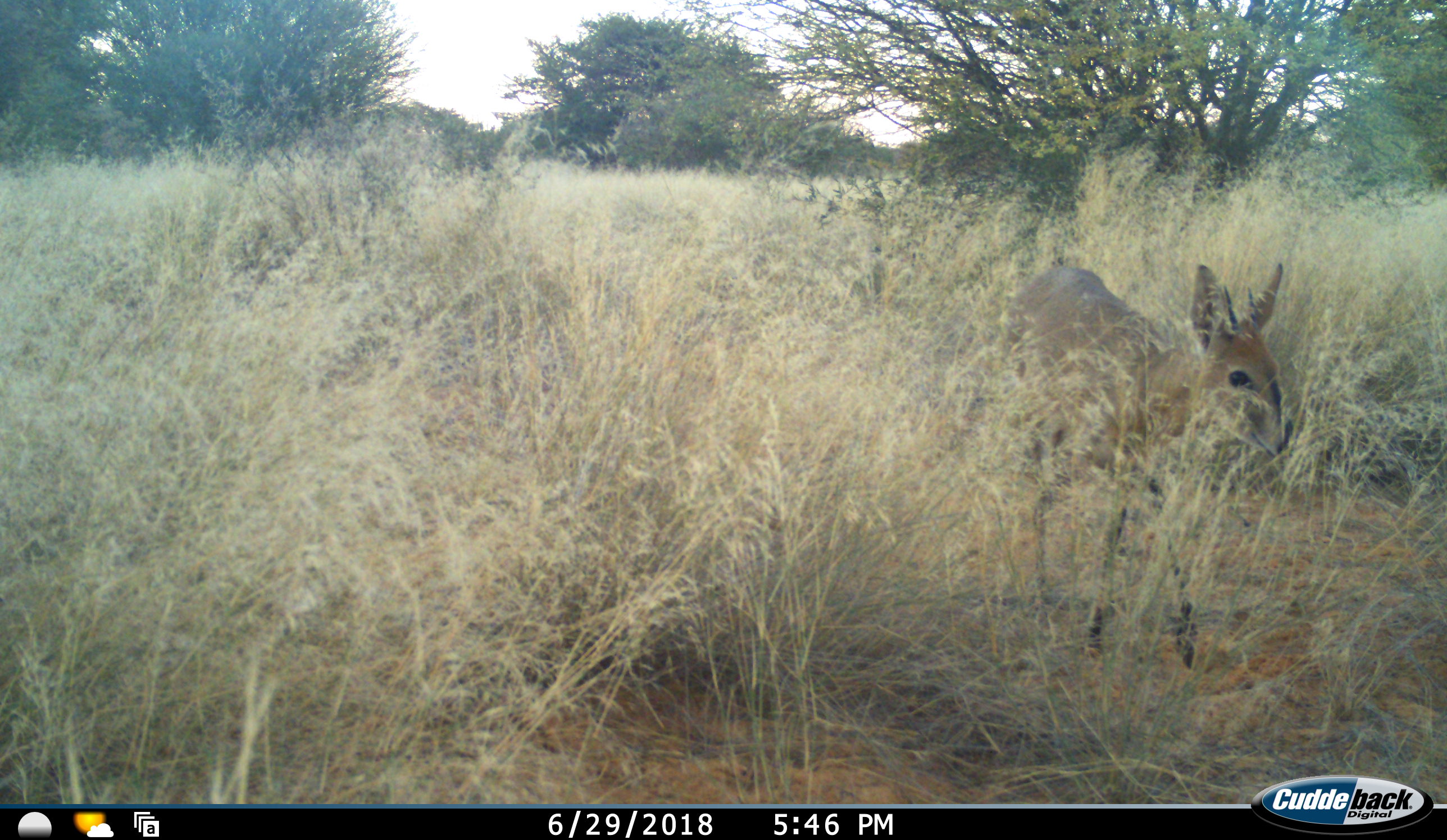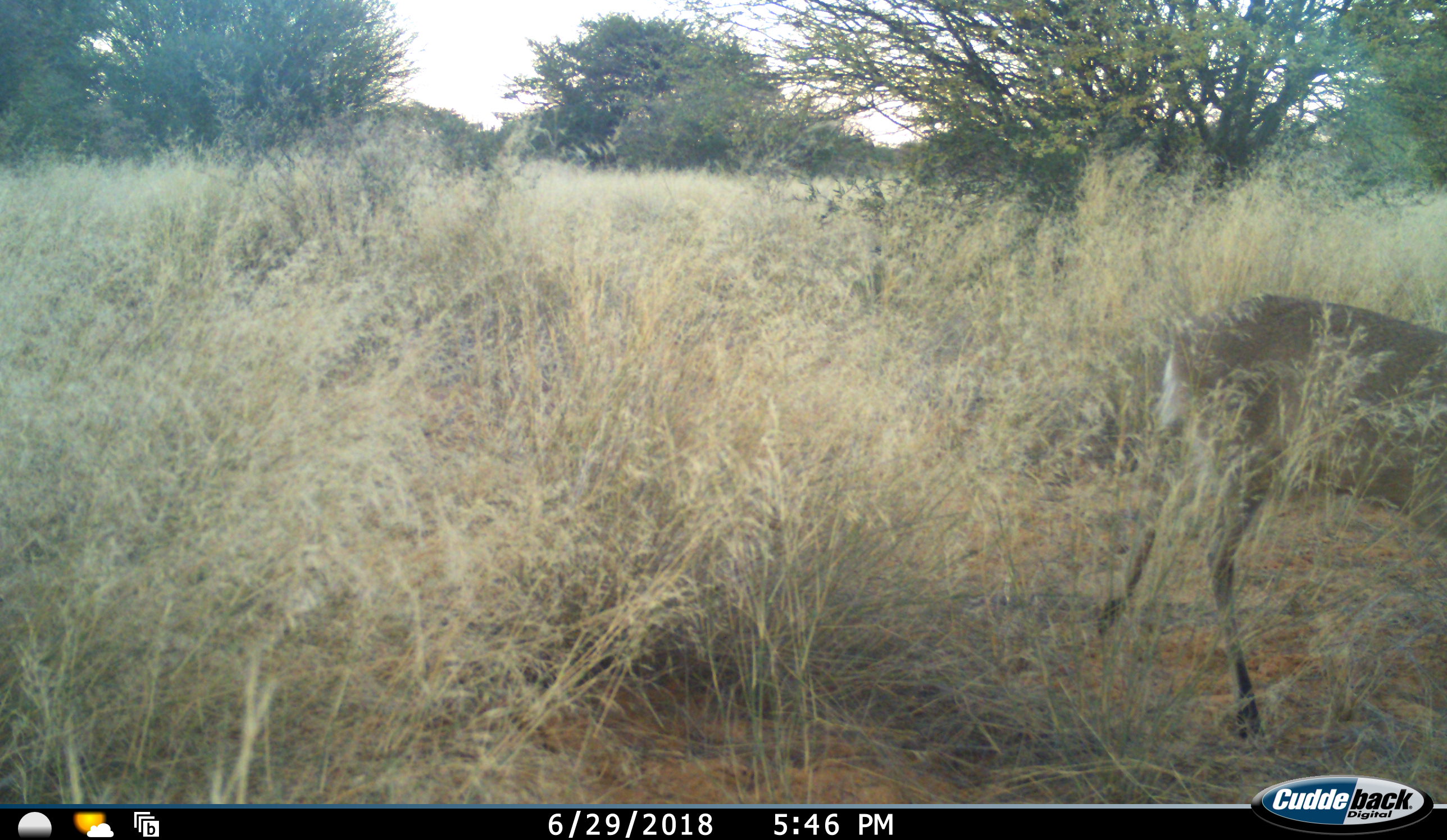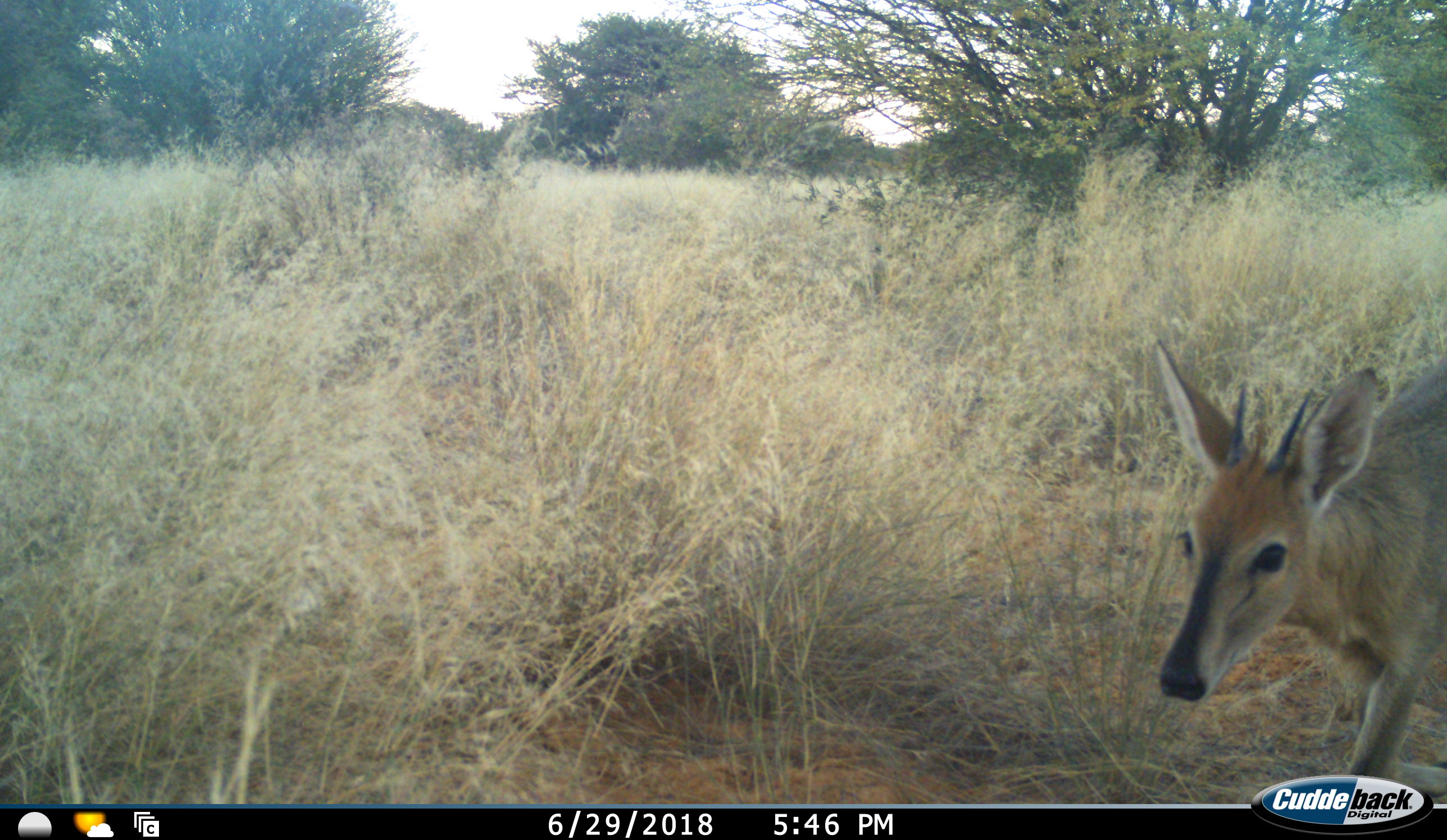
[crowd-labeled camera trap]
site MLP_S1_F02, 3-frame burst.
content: unidentified animal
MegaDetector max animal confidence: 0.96